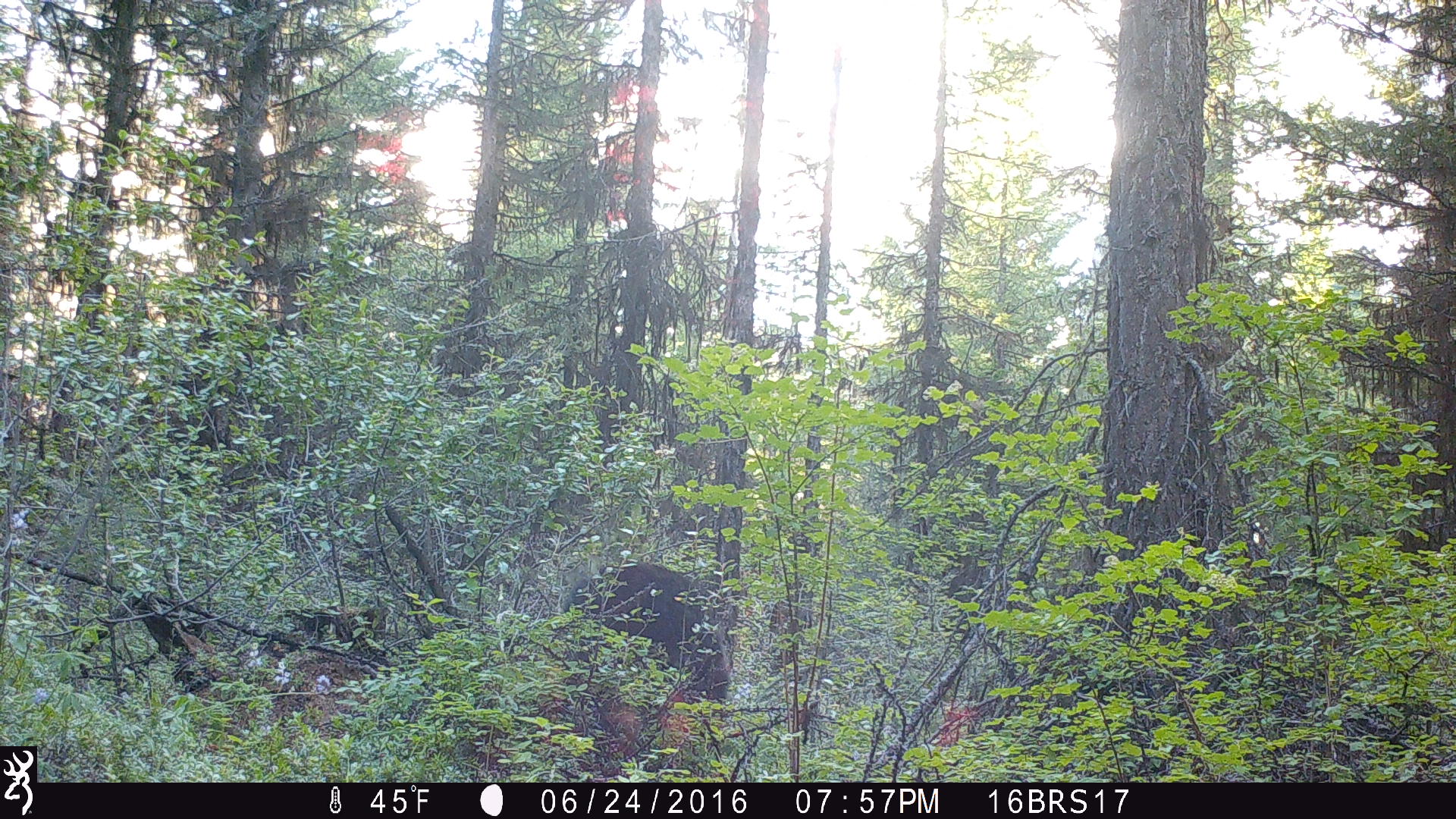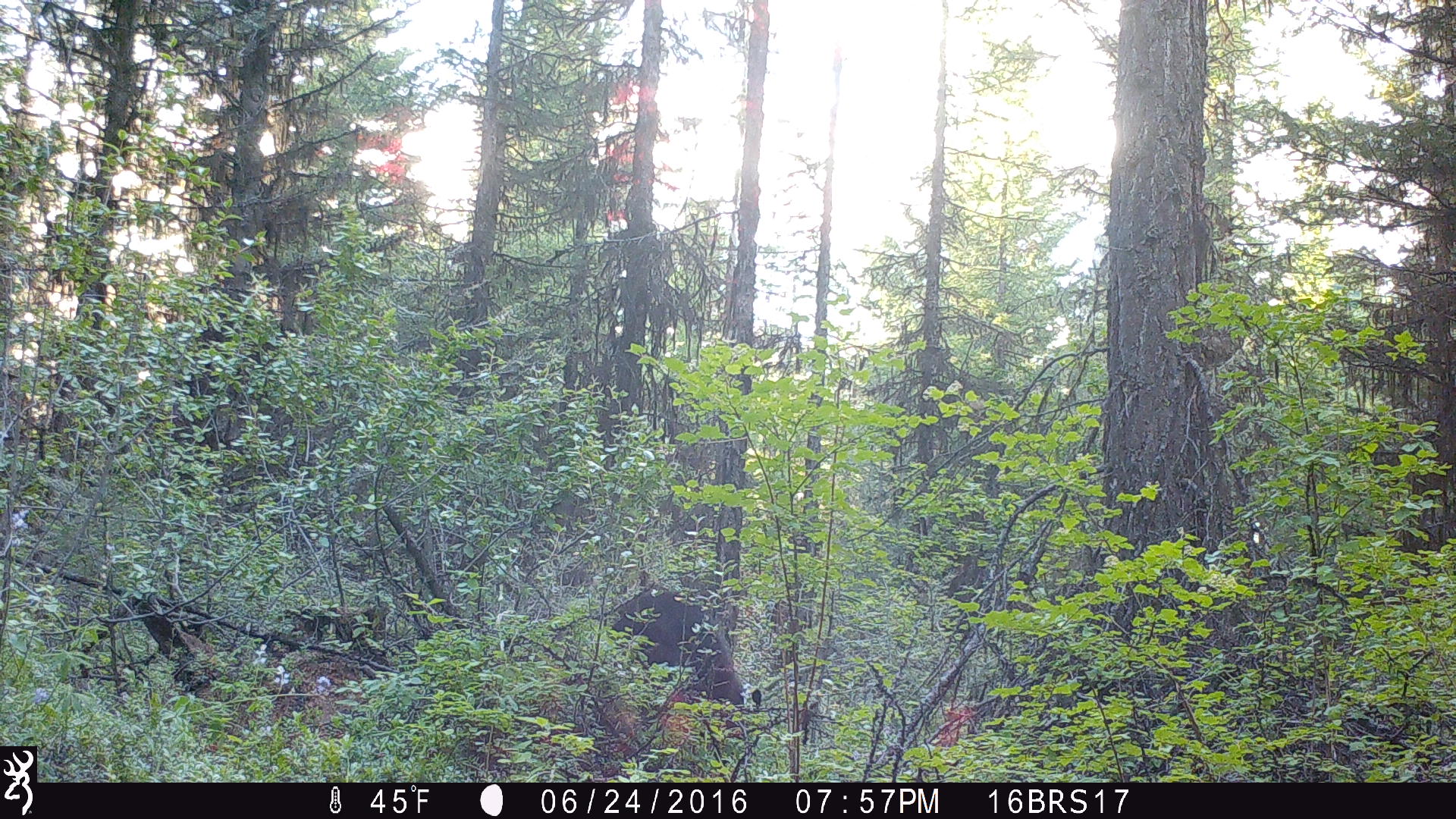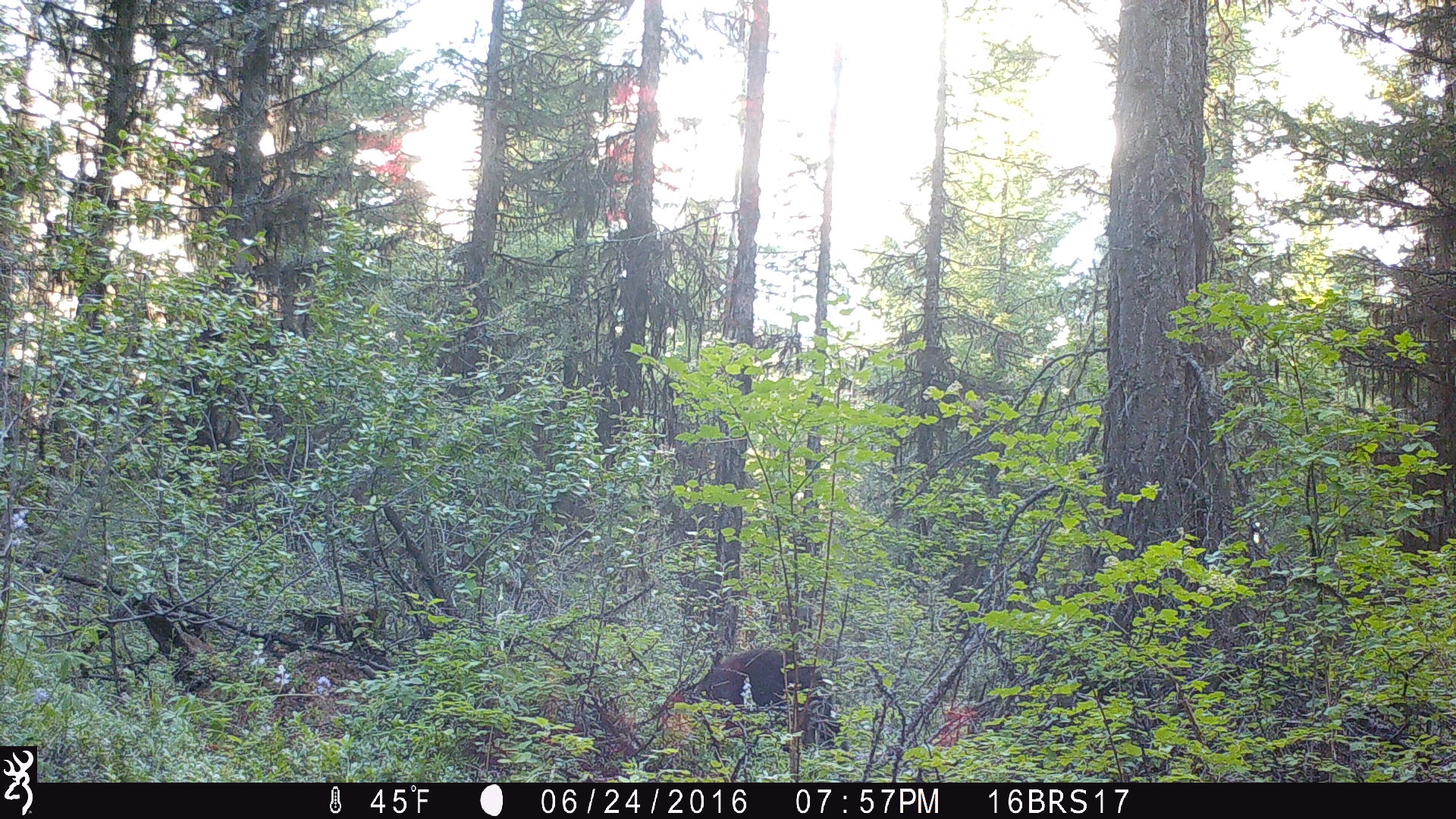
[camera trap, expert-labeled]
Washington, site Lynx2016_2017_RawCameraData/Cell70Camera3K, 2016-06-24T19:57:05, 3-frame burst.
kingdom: Animalia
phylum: Chordata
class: Mammalia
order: Carnivora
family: Ursidae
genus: Ursus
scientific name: Ursus americanus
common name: american black bear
Ursus americanus (american black bear). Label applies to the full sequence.